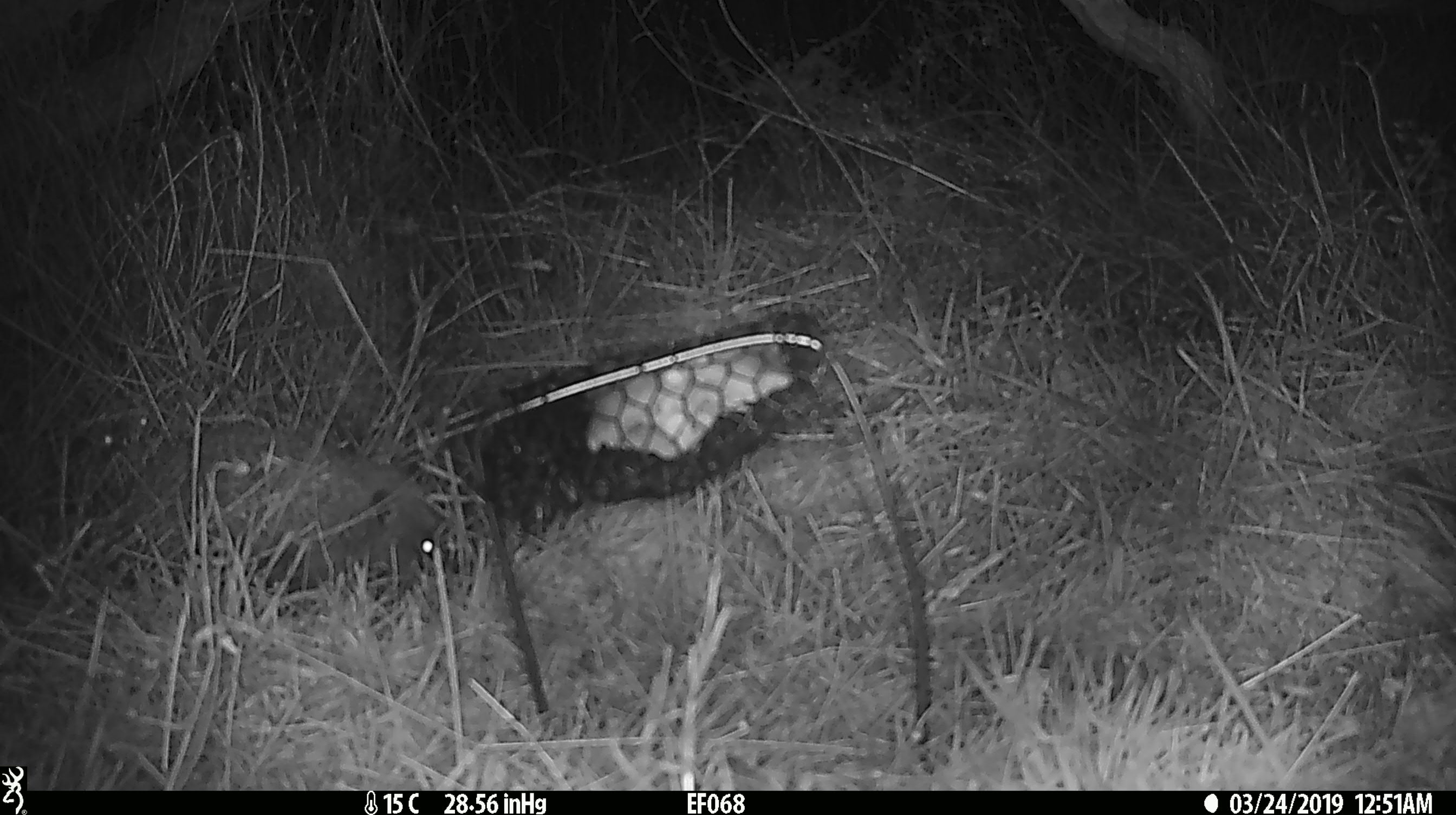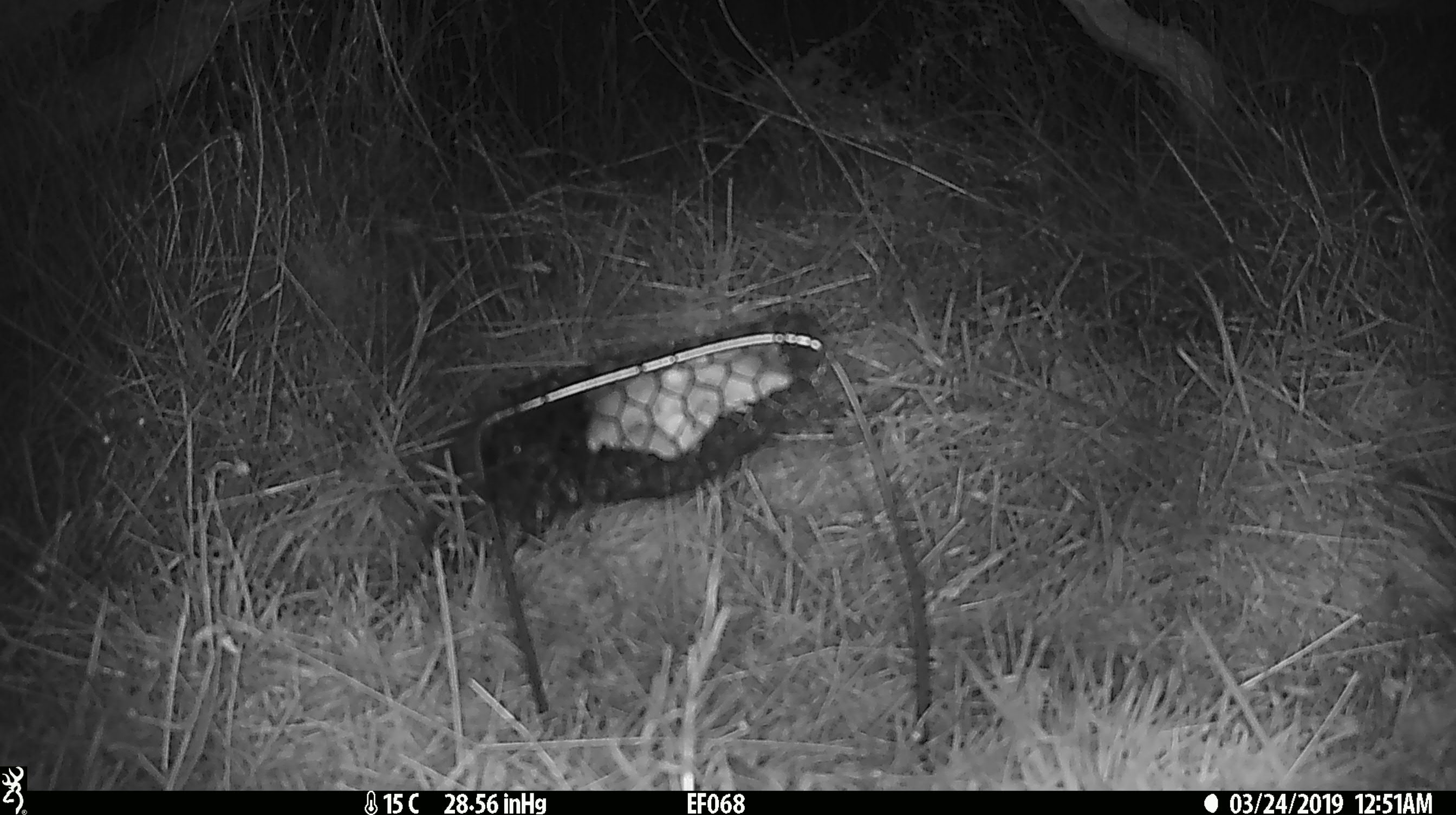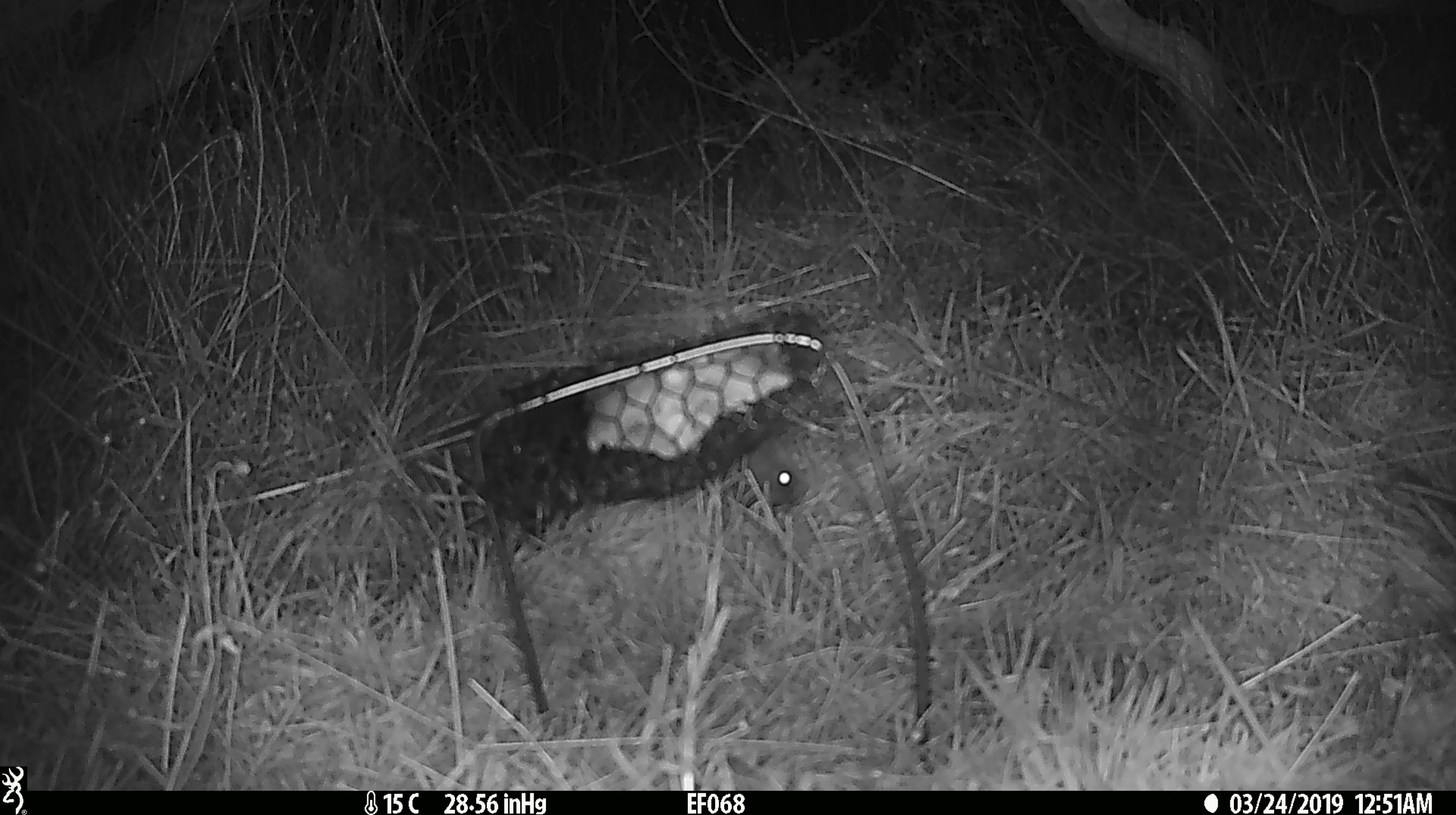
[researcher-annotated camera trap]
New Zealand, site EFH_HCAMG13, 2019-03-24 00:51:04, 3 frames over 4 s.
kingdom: Animalia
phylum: Chordata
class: Mammalia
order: Eulipotyphla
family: Erinaceidae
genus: Erinaceus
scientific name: Erinaceus europaeus europaeus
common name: european hedgehog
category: hedgehog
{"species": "hedgehog (european hedgehog) (Erinaceus europaeus europaeus)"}